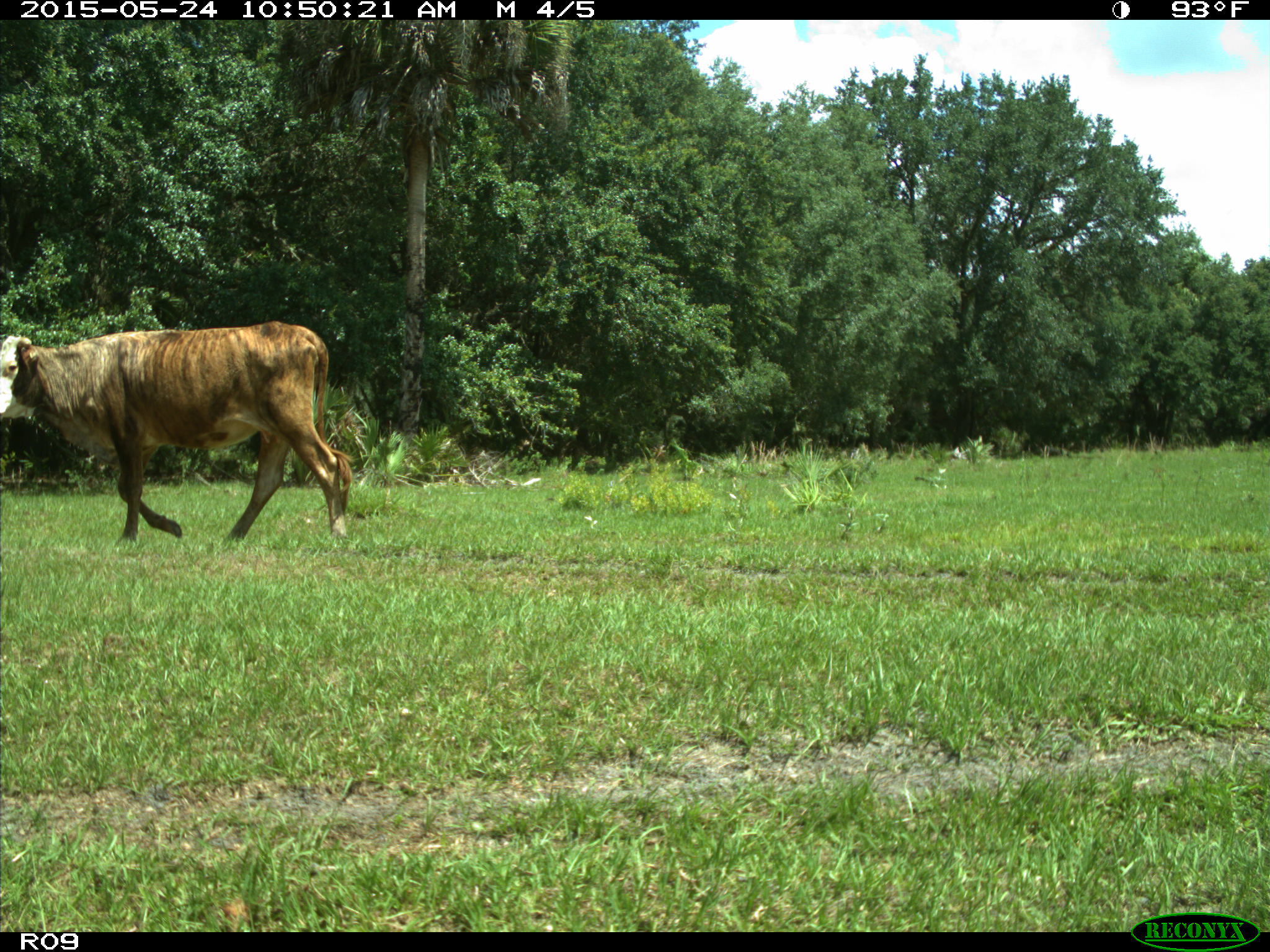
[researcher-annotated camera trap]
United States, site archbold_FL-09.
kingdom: Animalia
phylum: Chordata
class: Mammalia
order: Artiodactyla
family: Bovidae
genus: Bos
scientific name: Bos taurus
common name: domestic cow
Bos taurus (domestic cow).